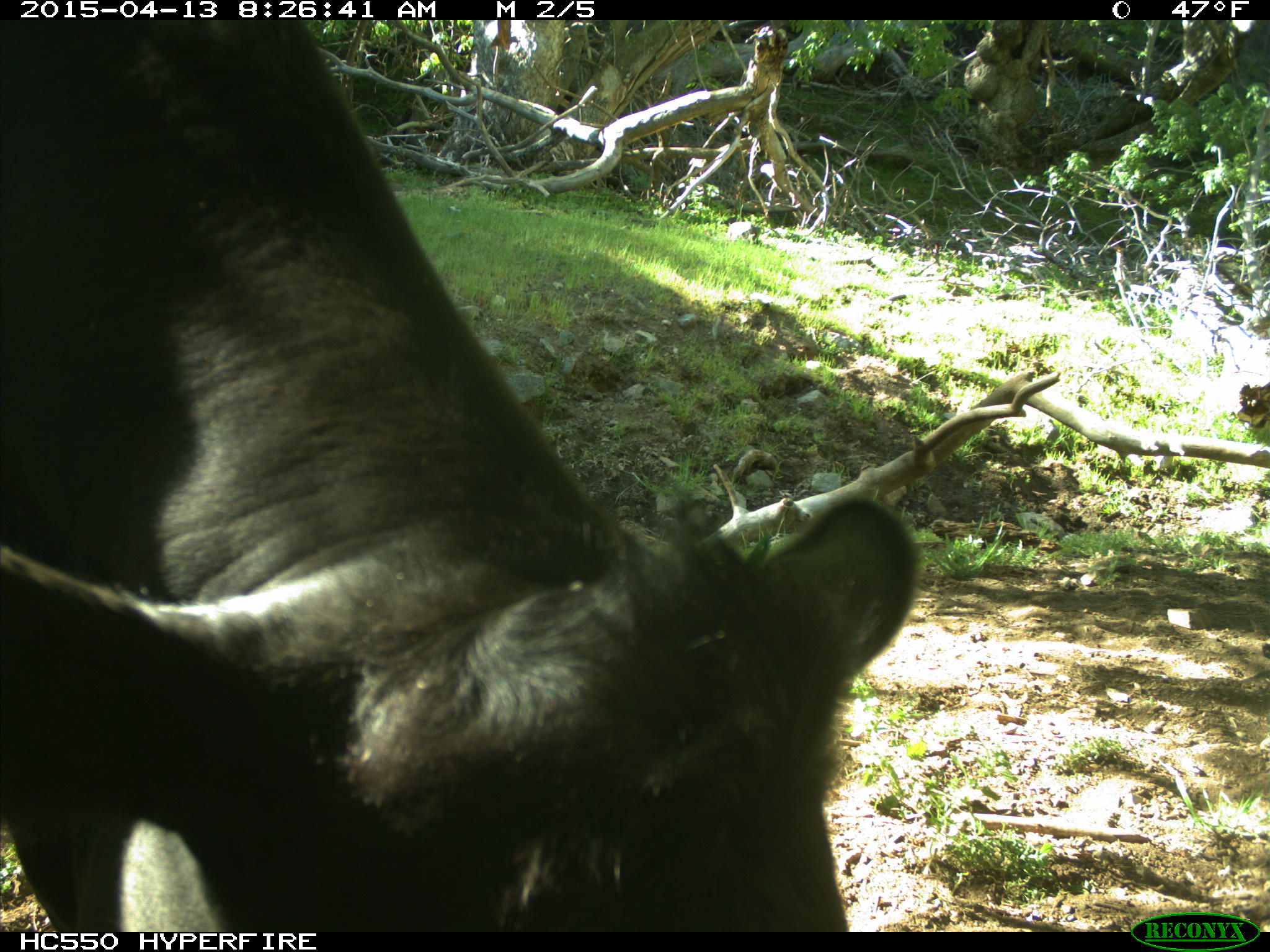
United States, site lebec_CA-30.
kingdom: Animalia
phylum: Chordata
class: Mammalia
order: Artiodactyla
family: Bovidae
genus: Bos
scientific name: Bos taurus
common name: domestic cow